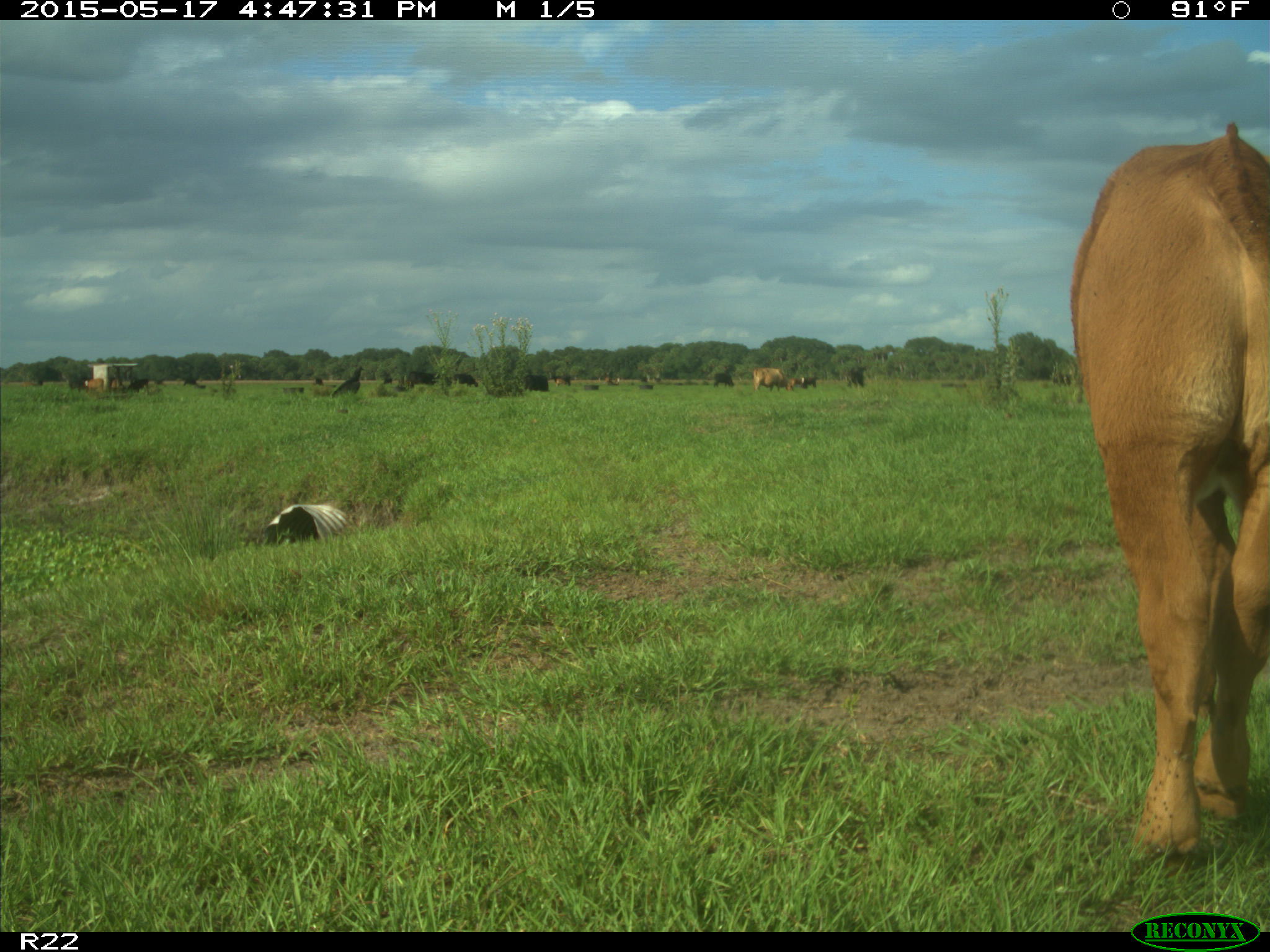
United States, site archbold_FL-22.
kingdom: Animalia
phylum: Chordata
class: Mammalia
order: Artiodactyla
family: Bovidae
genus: Bos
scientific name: Bos taurus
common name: domestic cow